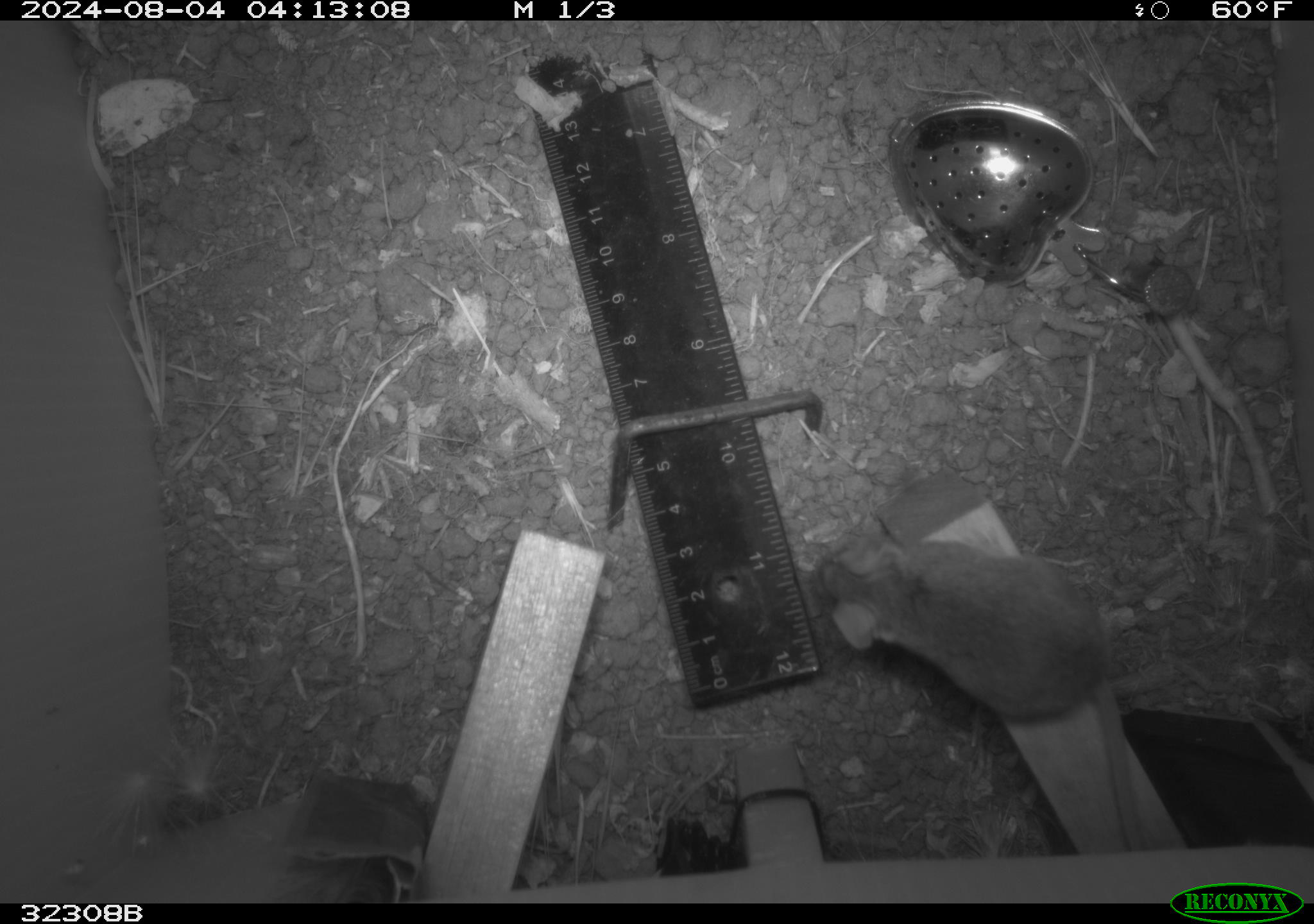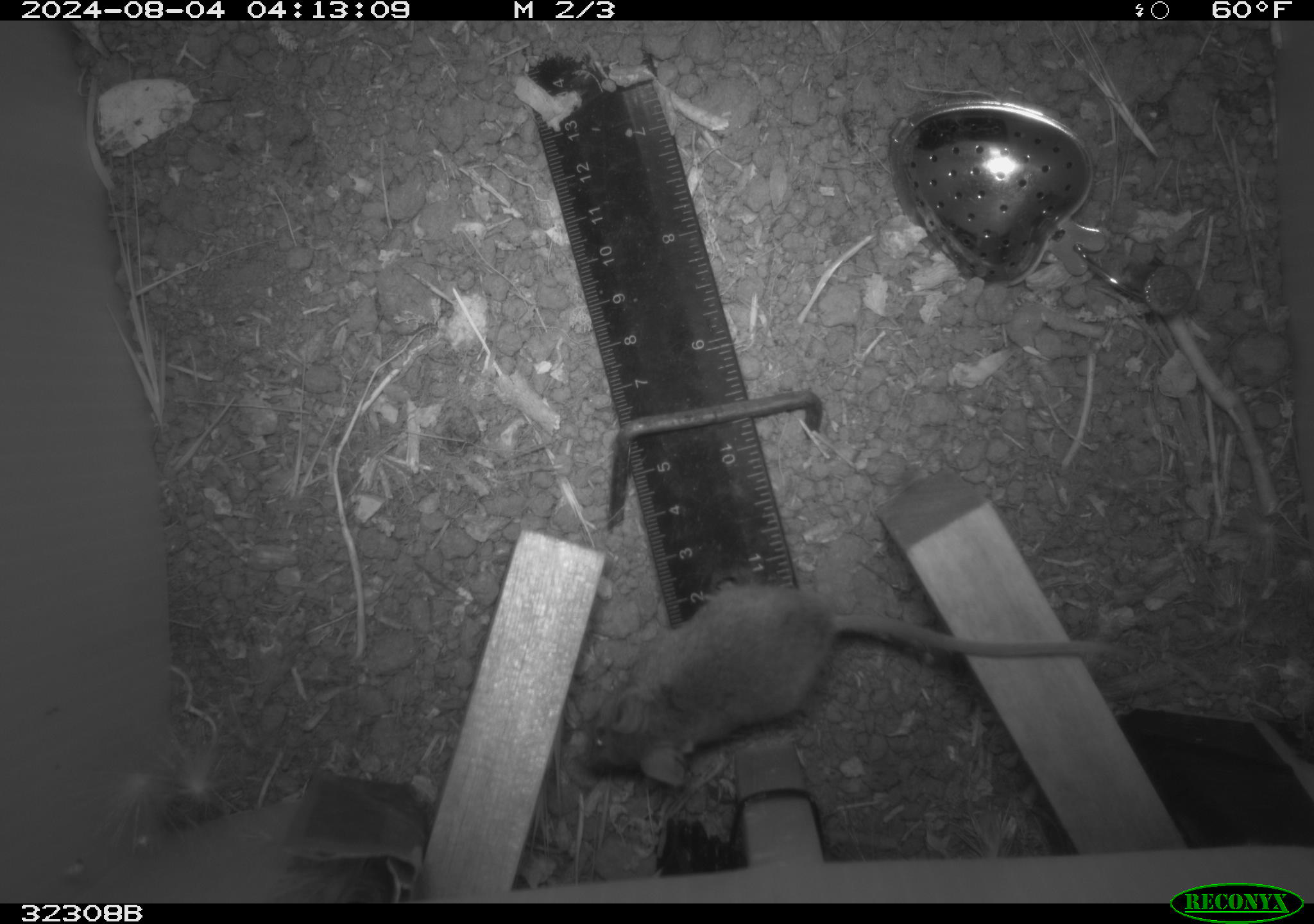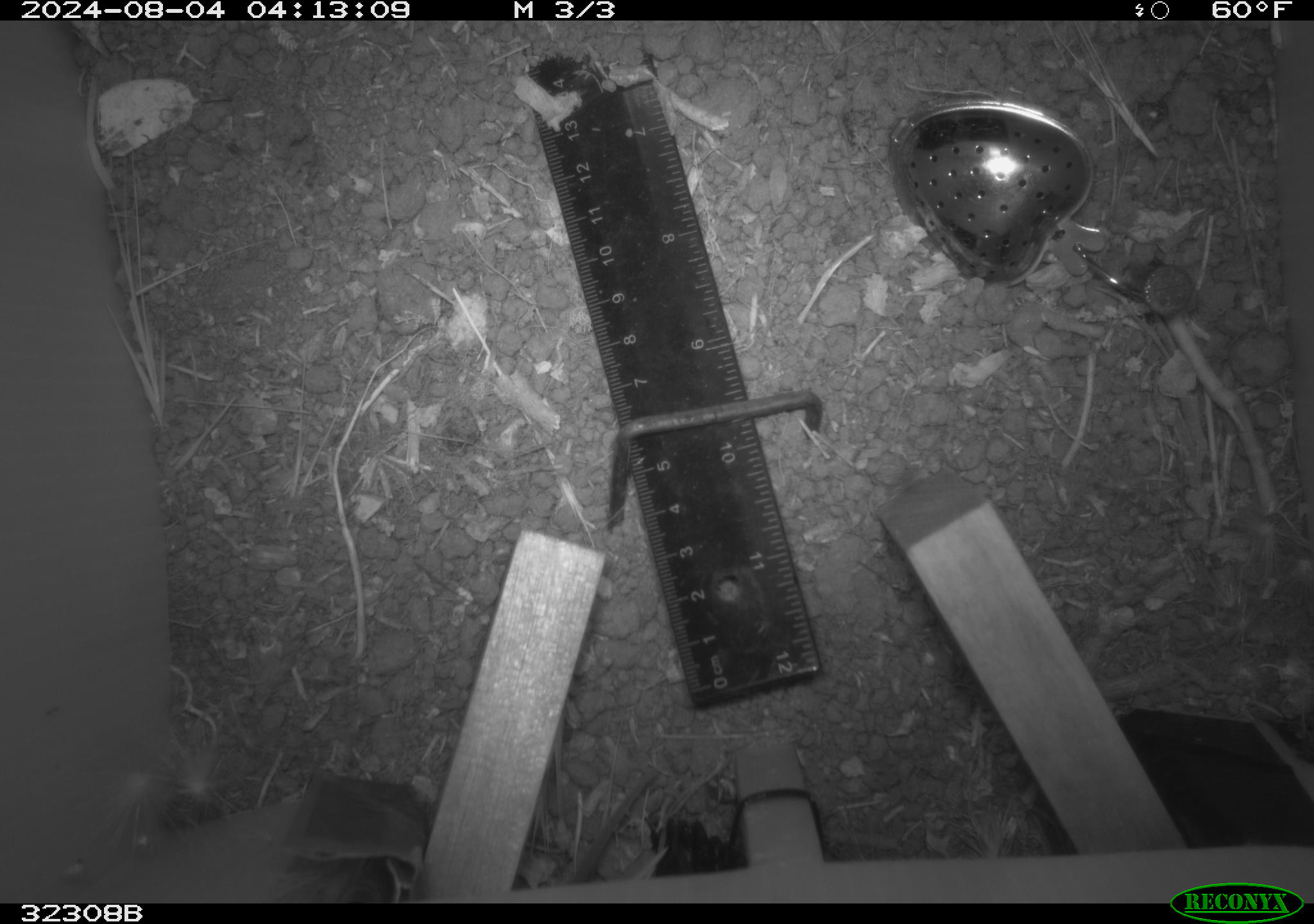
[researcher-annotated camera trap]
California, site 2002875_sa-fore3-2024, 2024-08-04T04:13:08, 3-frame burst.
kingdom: Animalia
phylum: Chordata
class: Mammalia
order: Rodentia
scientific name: Rodentia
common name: mouse species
Mouse species (Rodentia).